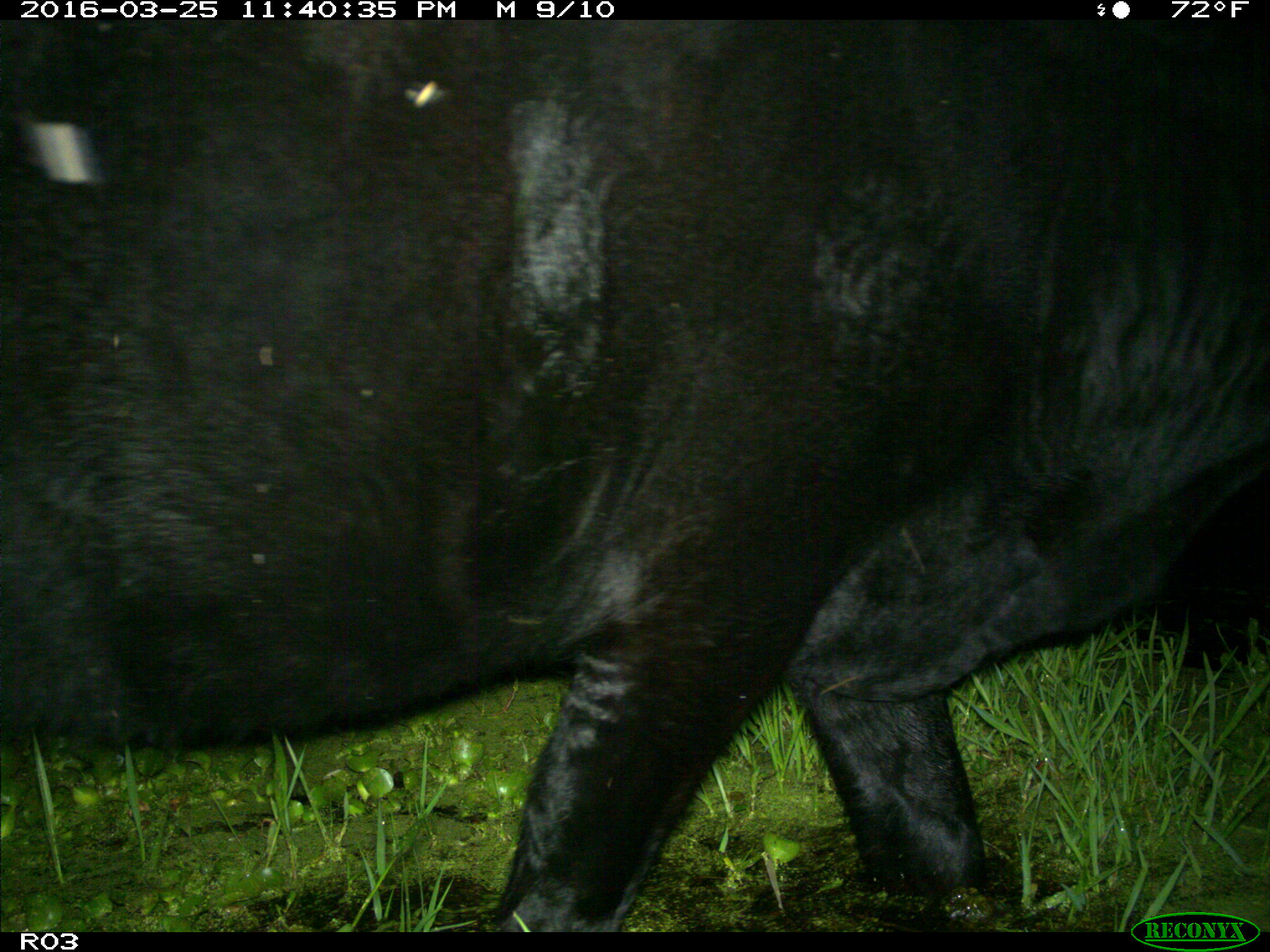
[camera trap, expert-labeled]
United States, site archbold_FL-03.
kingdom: Animalia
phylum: Chordata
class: Mammalia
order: Artiodactyla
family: Bovidae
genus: Bos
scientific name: Bos taurus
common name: domestic cow